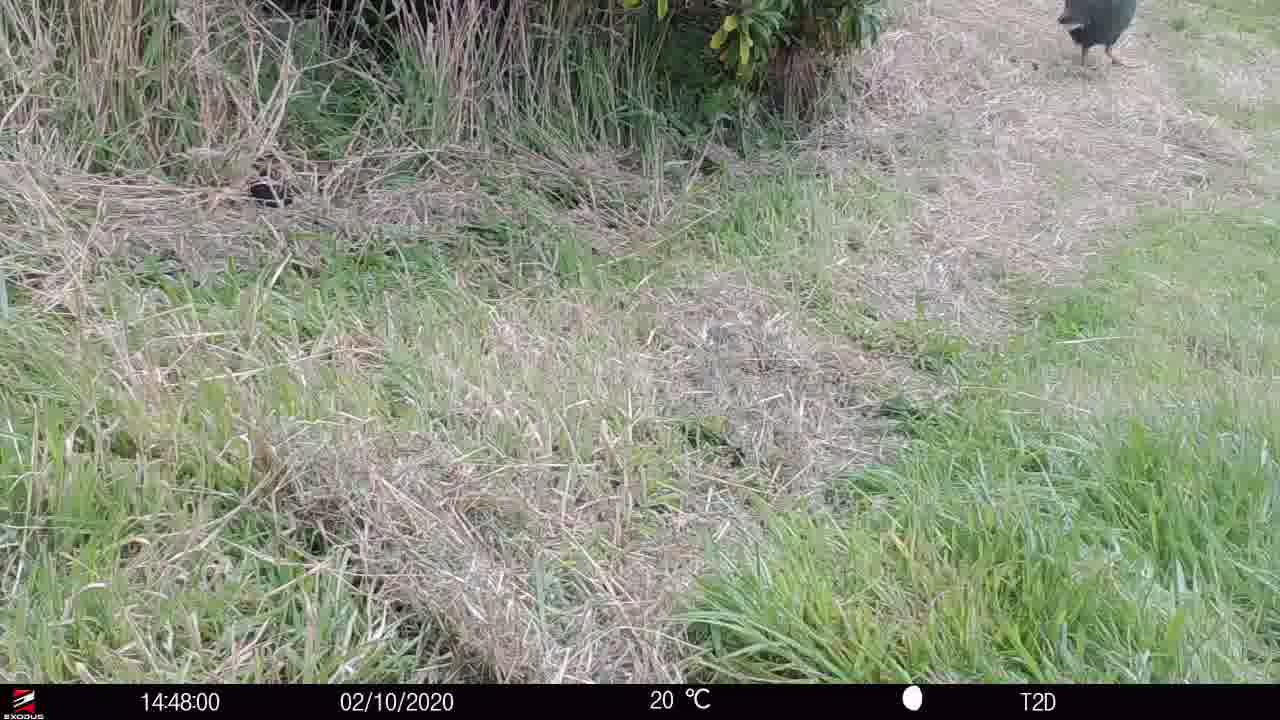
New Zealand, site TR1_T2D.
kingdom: Animalia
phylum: Chordata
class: Aves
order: Gruiformes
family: Rallidae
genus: Porphyrio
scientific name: Porphyrio mantelli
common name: takahe